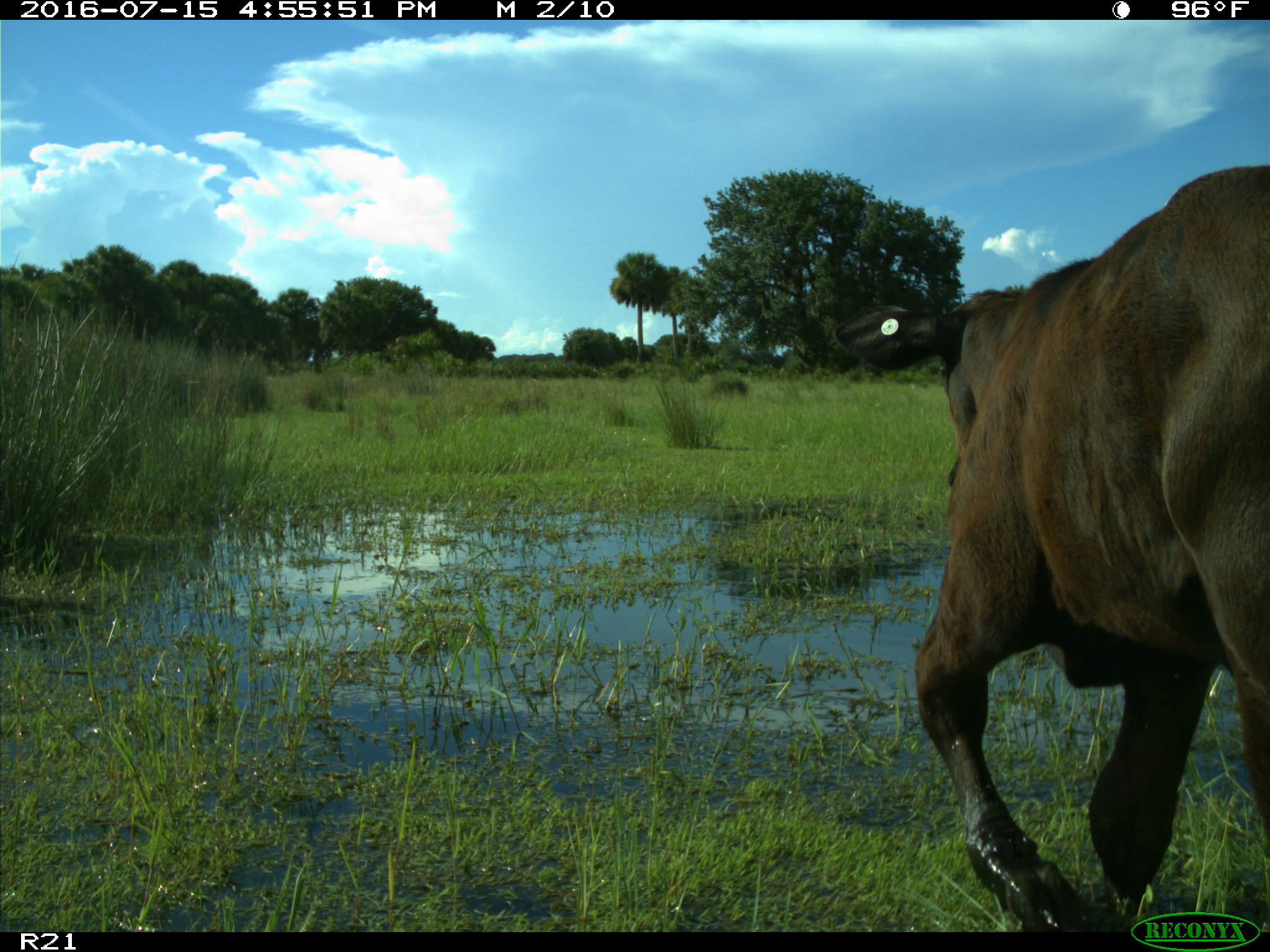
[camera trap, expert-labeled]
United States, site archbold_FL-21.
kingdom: Animalia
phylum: Chordata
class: Mammalia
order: Artiodactyla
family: Bovidae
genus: Bos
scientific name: Bos taurus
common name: domestic cow